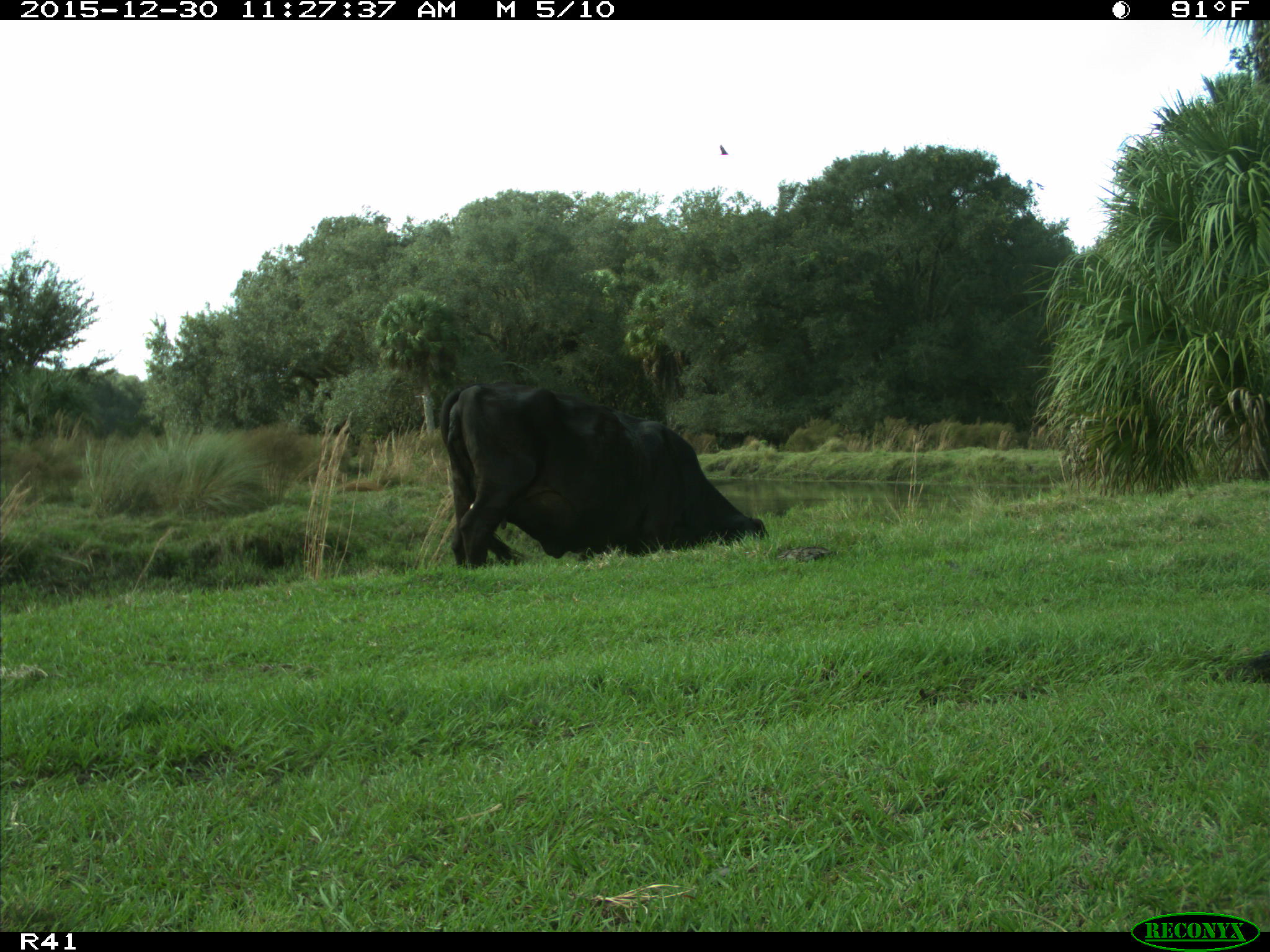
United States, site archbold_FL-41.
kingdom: Animalia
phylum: Chordata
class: Mammalia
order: Artiodactyla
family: Bovidae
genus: Bos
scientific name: Bos taurus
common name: domestic cow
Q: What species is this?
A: Bos taurus (domestic cow).